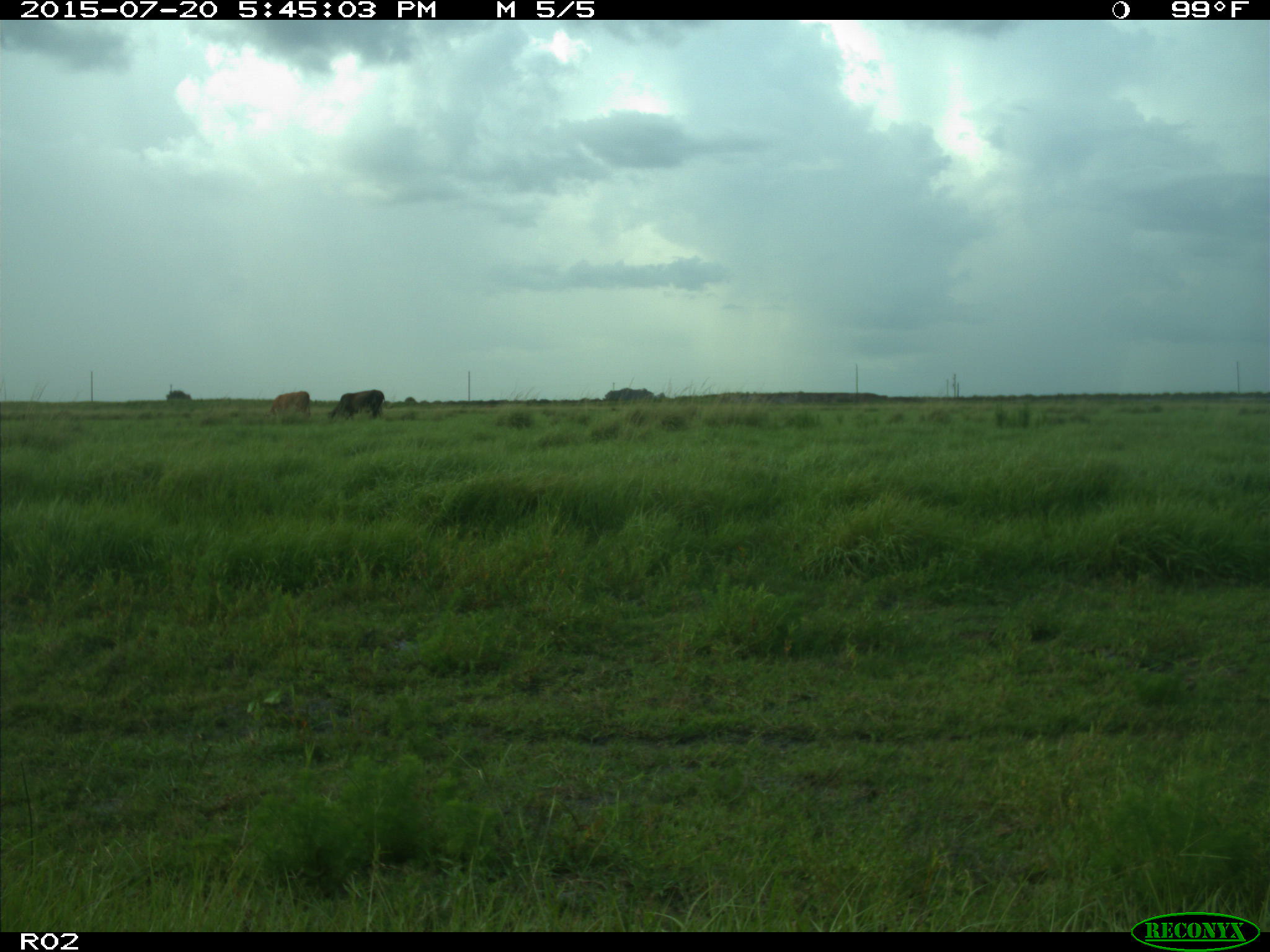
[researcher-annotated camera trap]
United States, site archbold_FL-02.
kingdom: Animalia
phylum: Chordata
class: Mammalia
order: Artiodactyla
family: Bovidae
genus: Bos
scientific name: Bos taurus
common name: domestic cow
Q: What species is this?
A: Bos taurus (domestic cow).